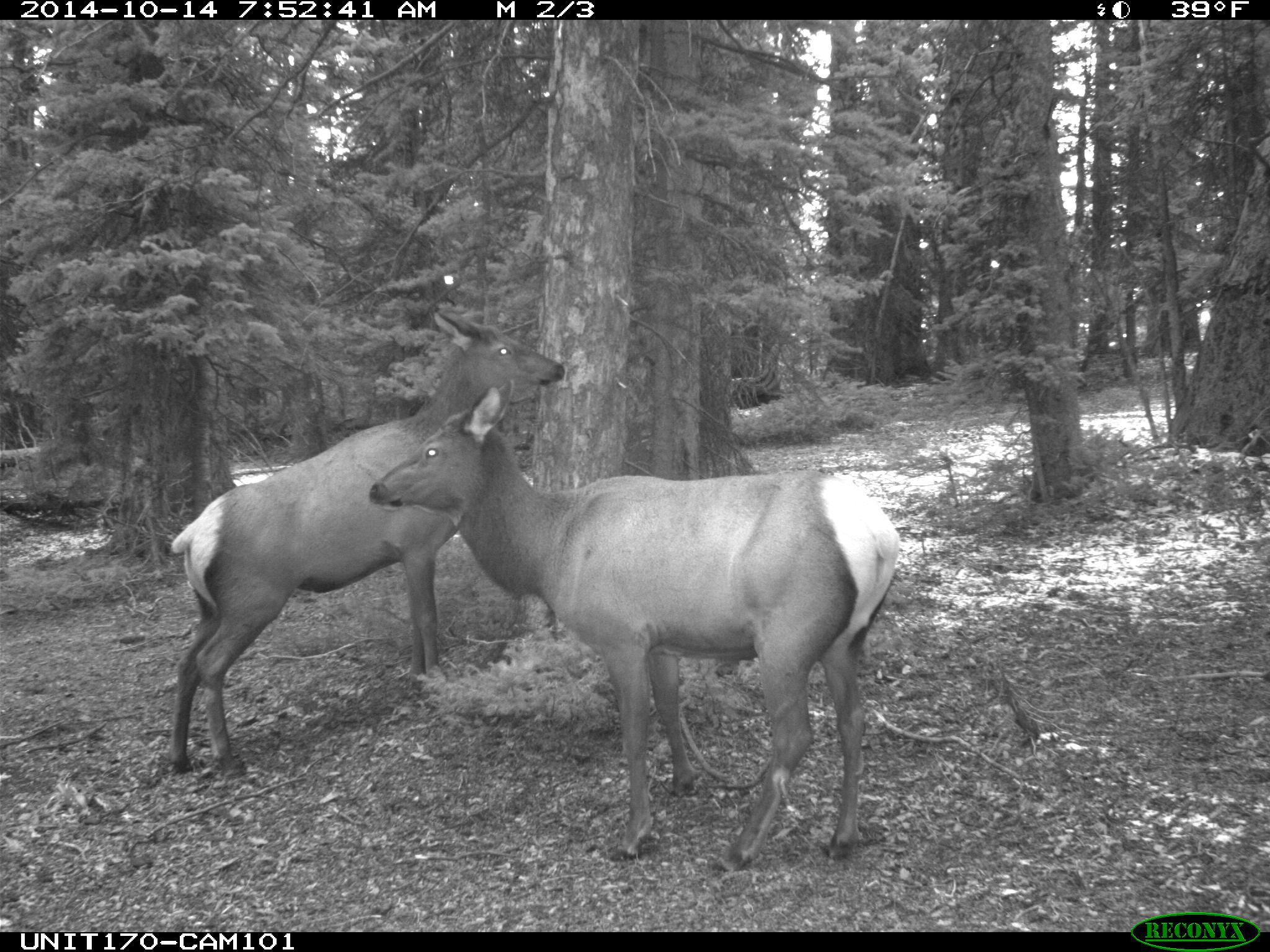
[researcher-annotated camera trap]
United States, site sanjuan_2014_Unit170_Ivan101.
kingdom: Animalia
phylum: Chordata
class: Mammalia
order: Artiodactyla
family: Cervidae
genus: Cervus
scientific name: Cervus elaphus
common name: red deer